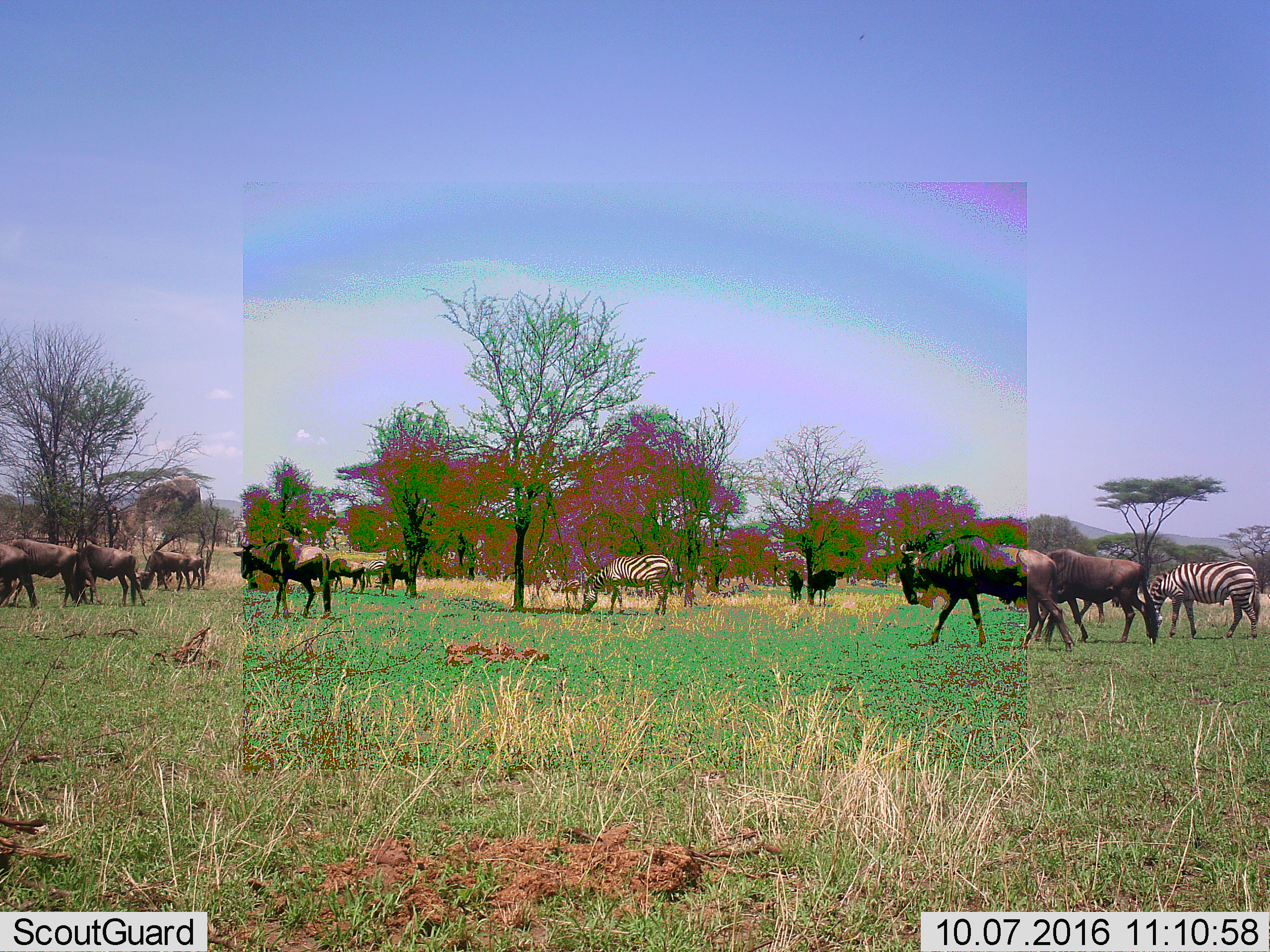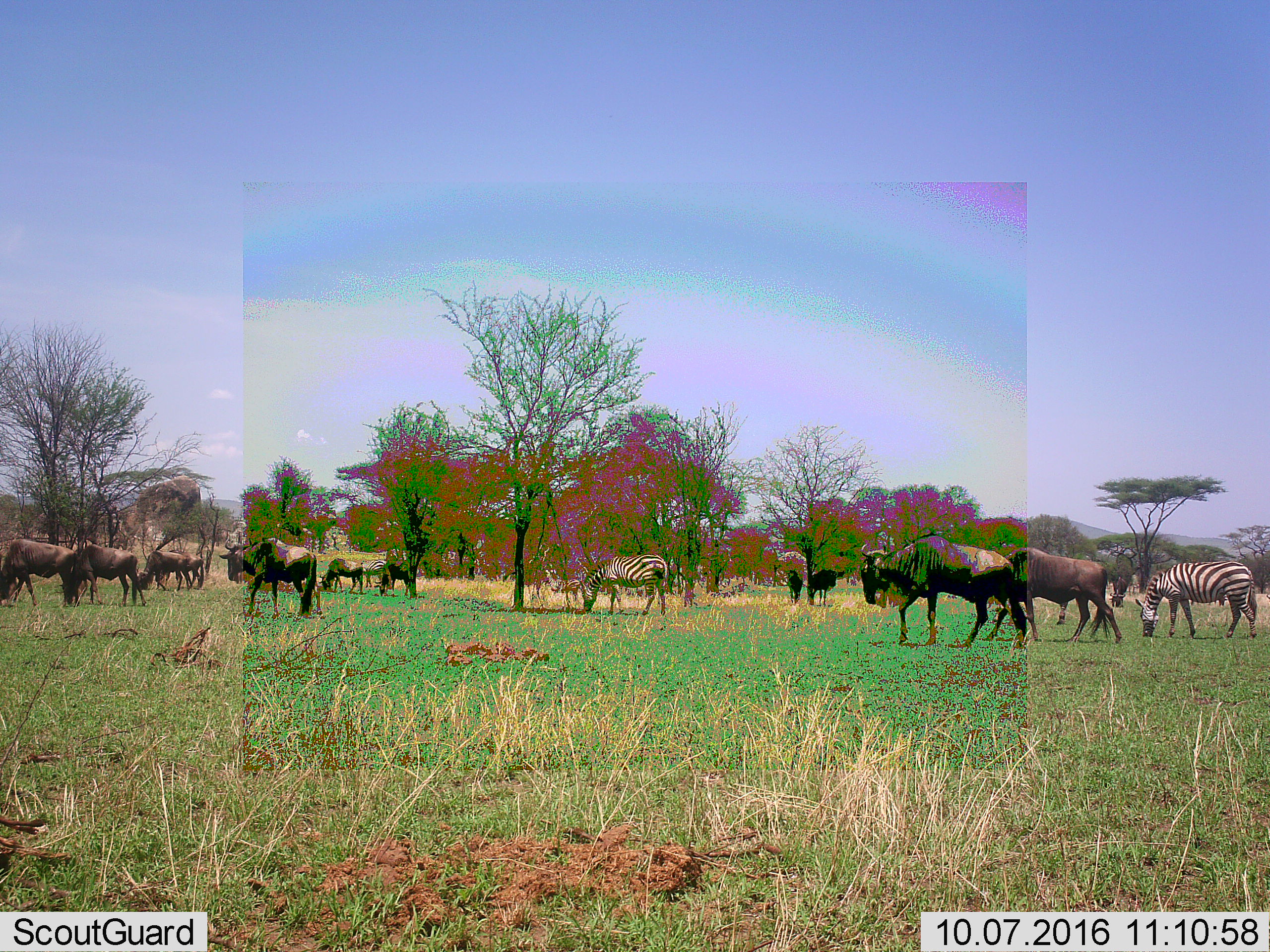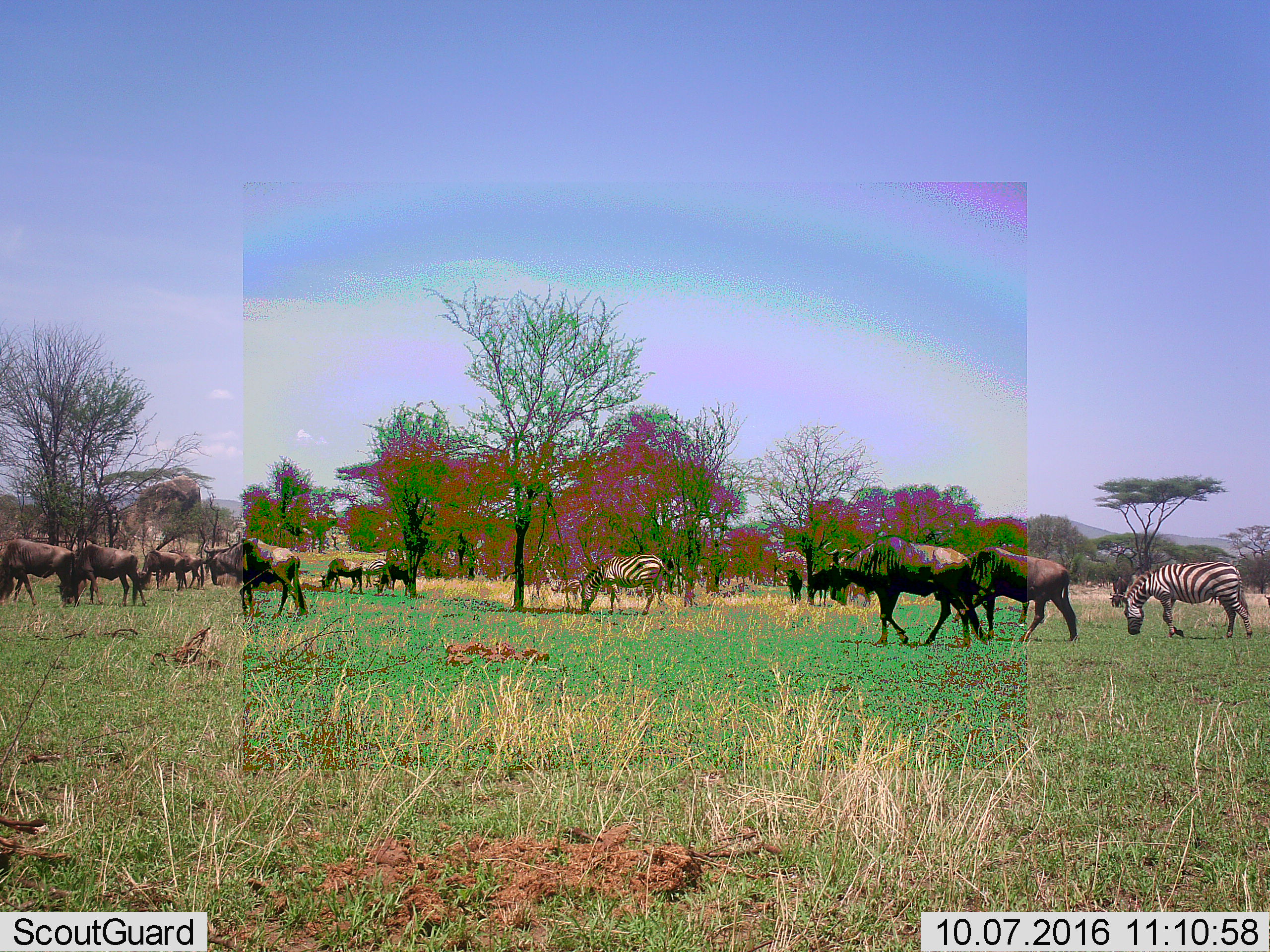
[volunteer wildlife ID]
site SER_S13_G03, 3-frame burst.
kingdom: Animalia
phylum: Chordata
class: Mammalia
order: Artiodactyla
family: Bovidae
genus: Connochaetes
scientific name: Connochaetes taurinus taurinus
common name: blue wildebeest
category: wildebeestblue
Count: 8.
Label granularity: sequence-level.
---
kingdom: Animalia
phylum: Chordata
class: Mammalia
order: Perissodactyla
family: Equidae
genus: Equus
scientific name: Equus quagga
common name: plains zebra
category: zebraplains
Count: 3.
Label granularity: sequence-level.